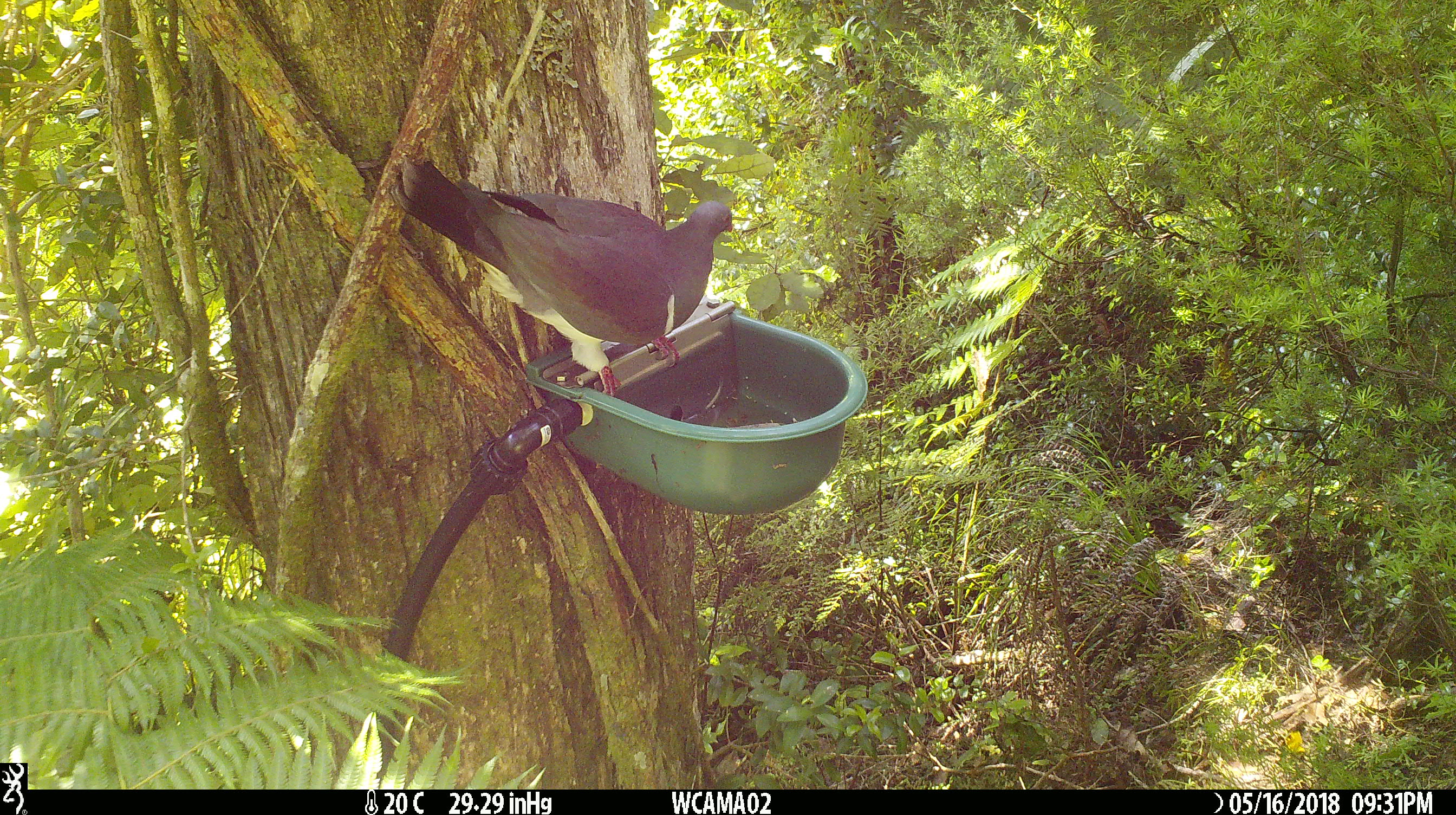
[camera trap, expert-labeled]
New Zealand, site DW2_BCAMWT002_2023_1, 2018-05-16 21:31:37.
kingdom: Animalia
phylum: Chordata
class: Aves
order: Columbiformes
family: Columbidae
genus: Hemiphaga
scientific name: Hemiphaga novaeseelandiae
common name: new zealand pigeon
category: kereru